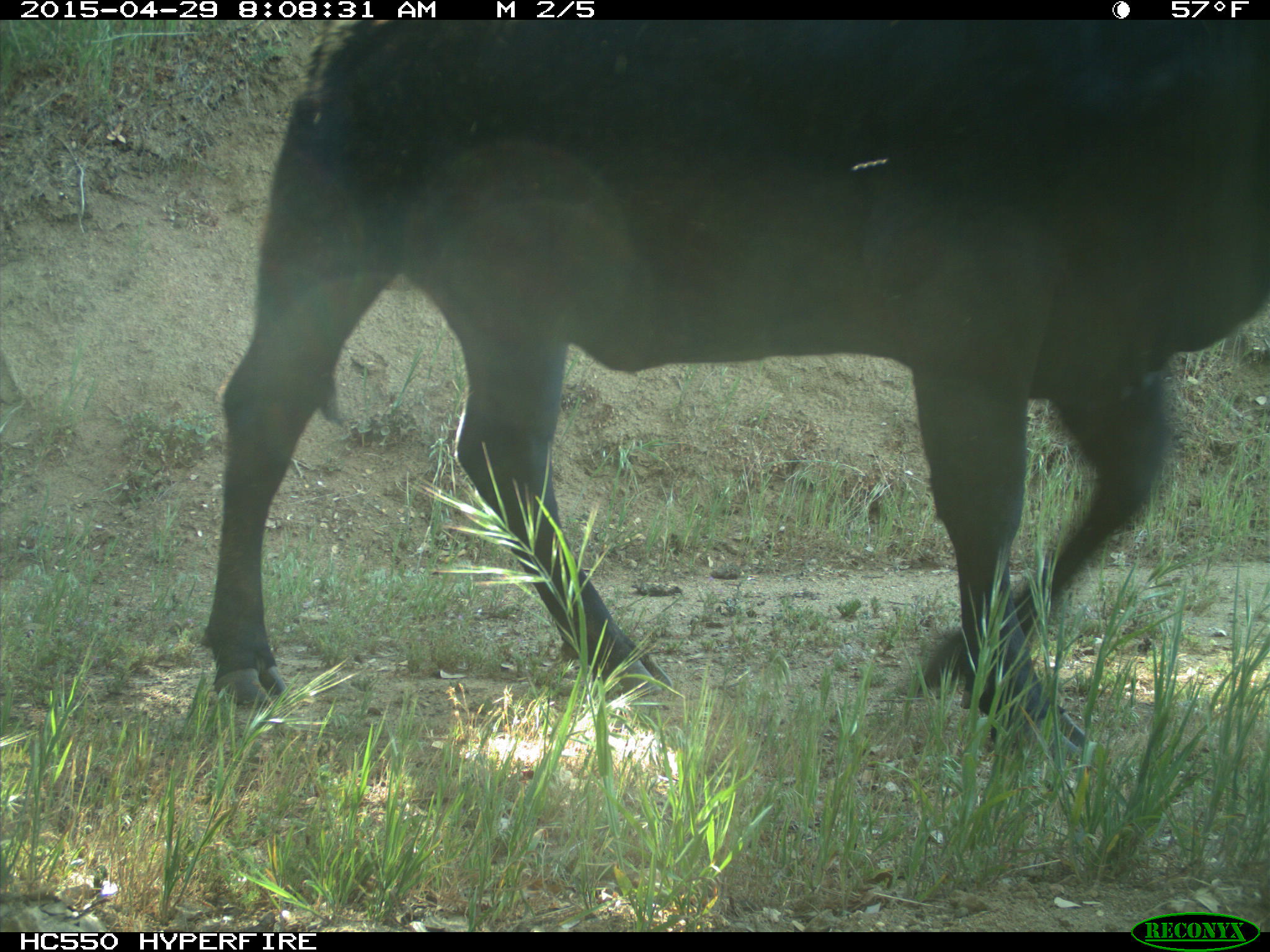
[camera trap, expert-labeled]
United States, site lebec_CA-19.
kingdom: Animalia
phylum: Chordata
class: Mammalia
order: Artiodactyla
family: Bovidae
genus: Bos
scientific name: Bos taurus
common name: domestic cow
Bos taurus (domestic cow).